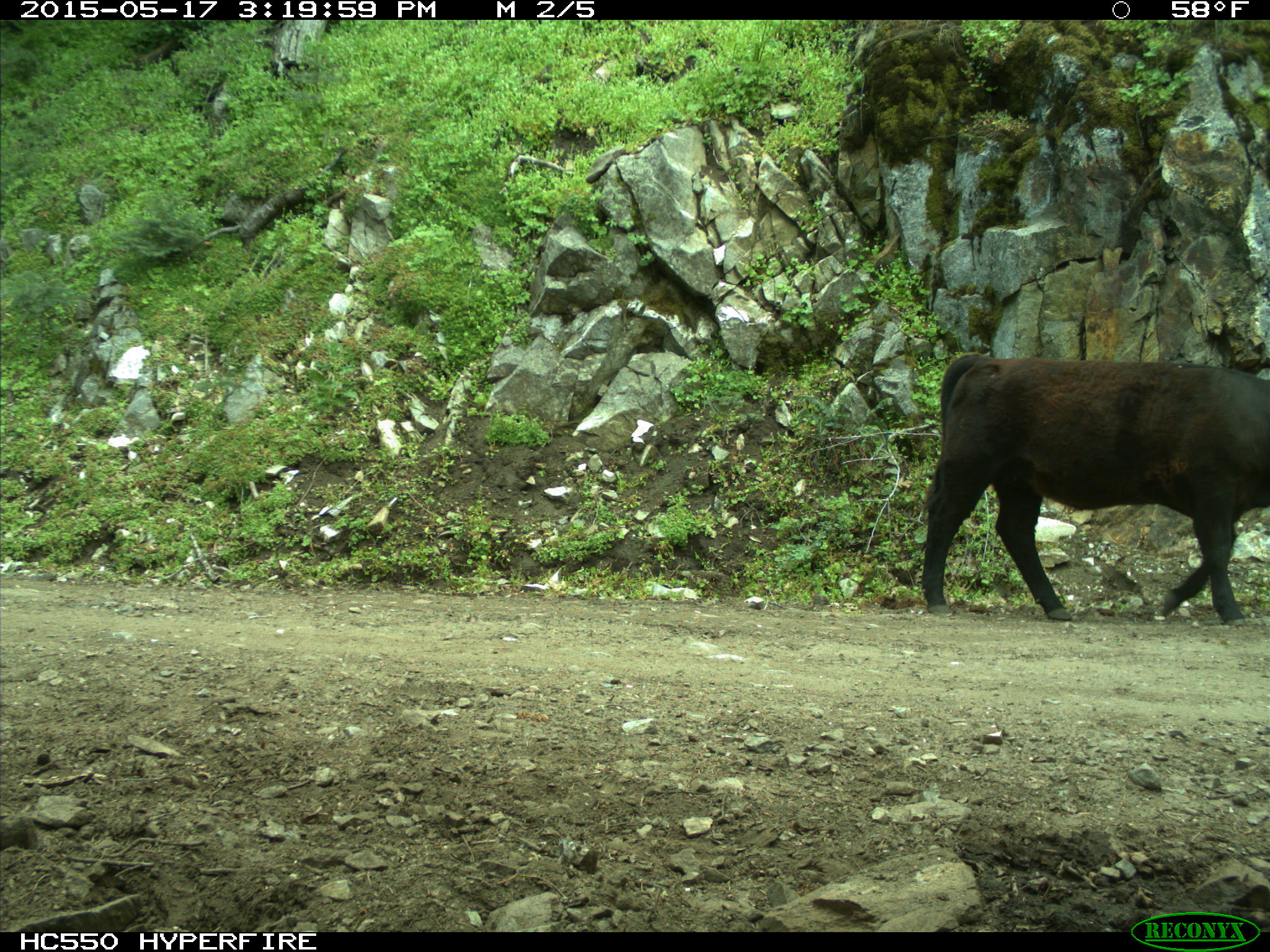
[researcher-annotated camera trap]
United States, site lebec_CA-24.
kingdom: Animalia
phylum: Chordata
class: Mammalia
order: Artiodactyla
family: Bovidae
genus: Bos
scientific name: Bos taurus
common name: domestic cow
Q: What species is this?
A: Bos taurus (domestic cow).